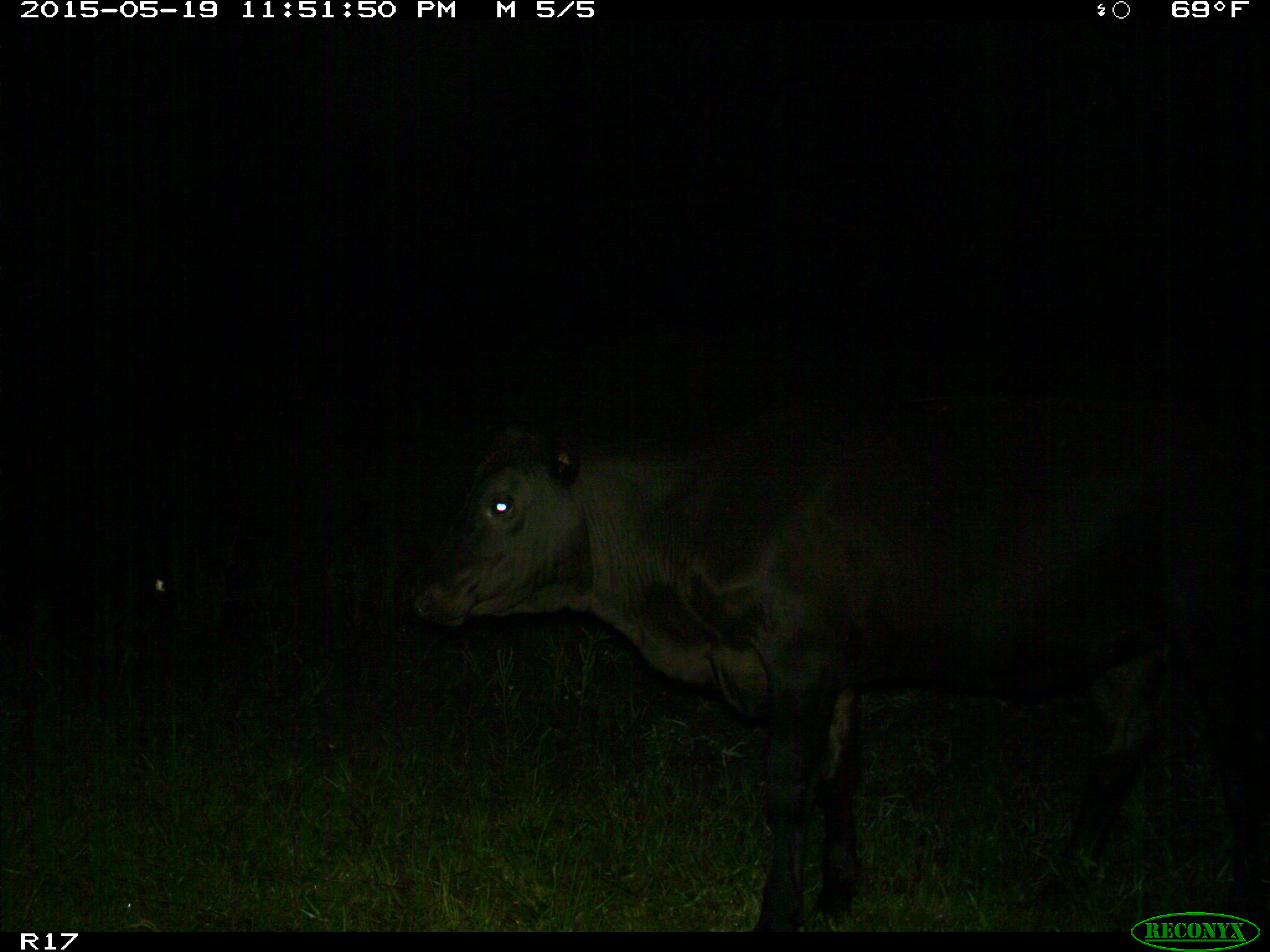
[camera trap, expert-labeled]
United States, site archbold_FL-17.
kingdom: Animalia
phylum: Chordata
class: Mammalia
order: Artiodactyla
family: Bovidae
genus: Bos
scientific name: Bos taurus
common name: domestic cow